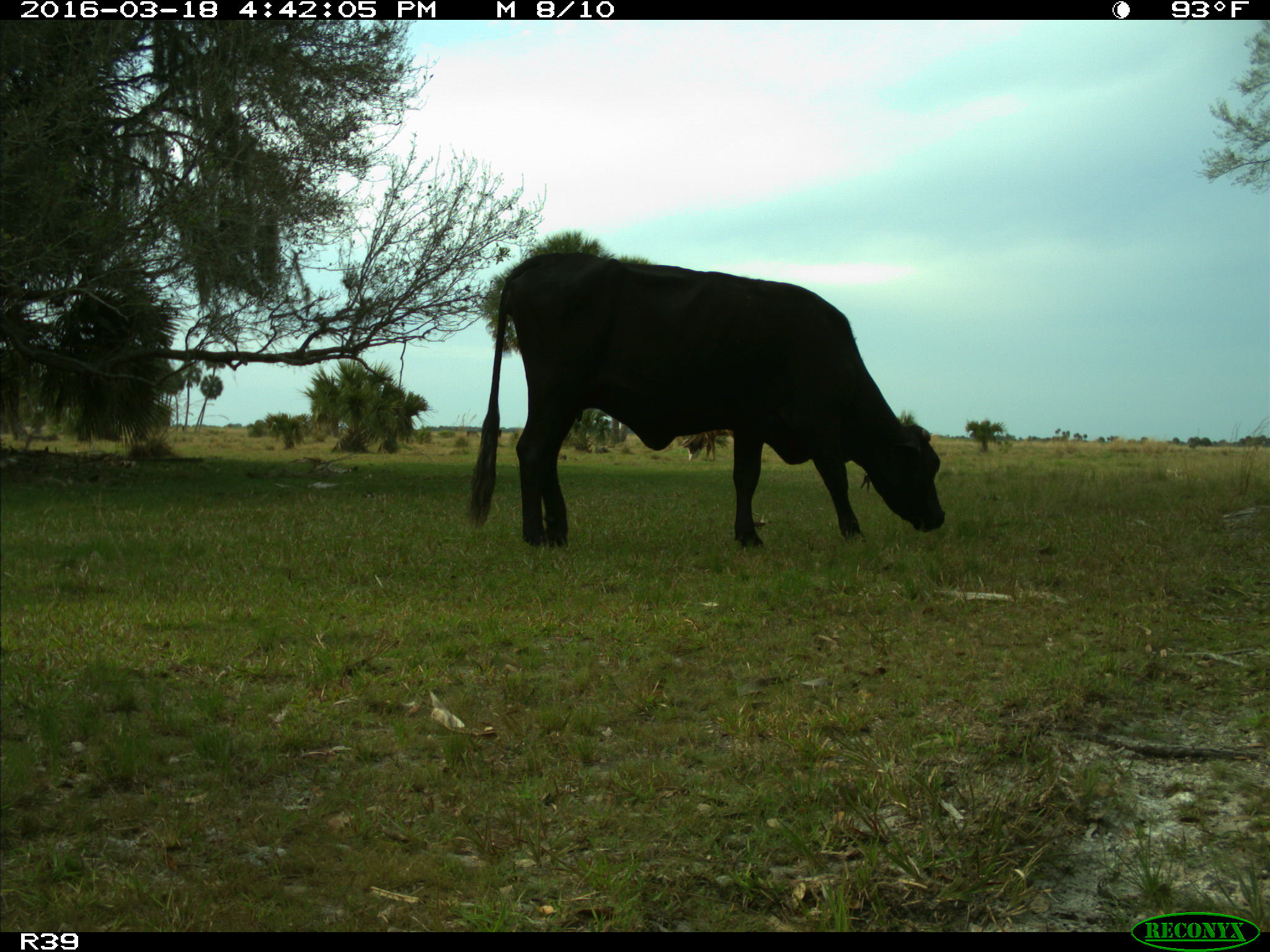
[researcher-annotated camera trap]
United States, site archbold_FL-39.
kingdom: Animalia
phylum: Chordata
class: Mammalia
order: Artiodactyla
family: Bovidae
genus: Bos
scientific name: Bos taurus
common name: domestic cow